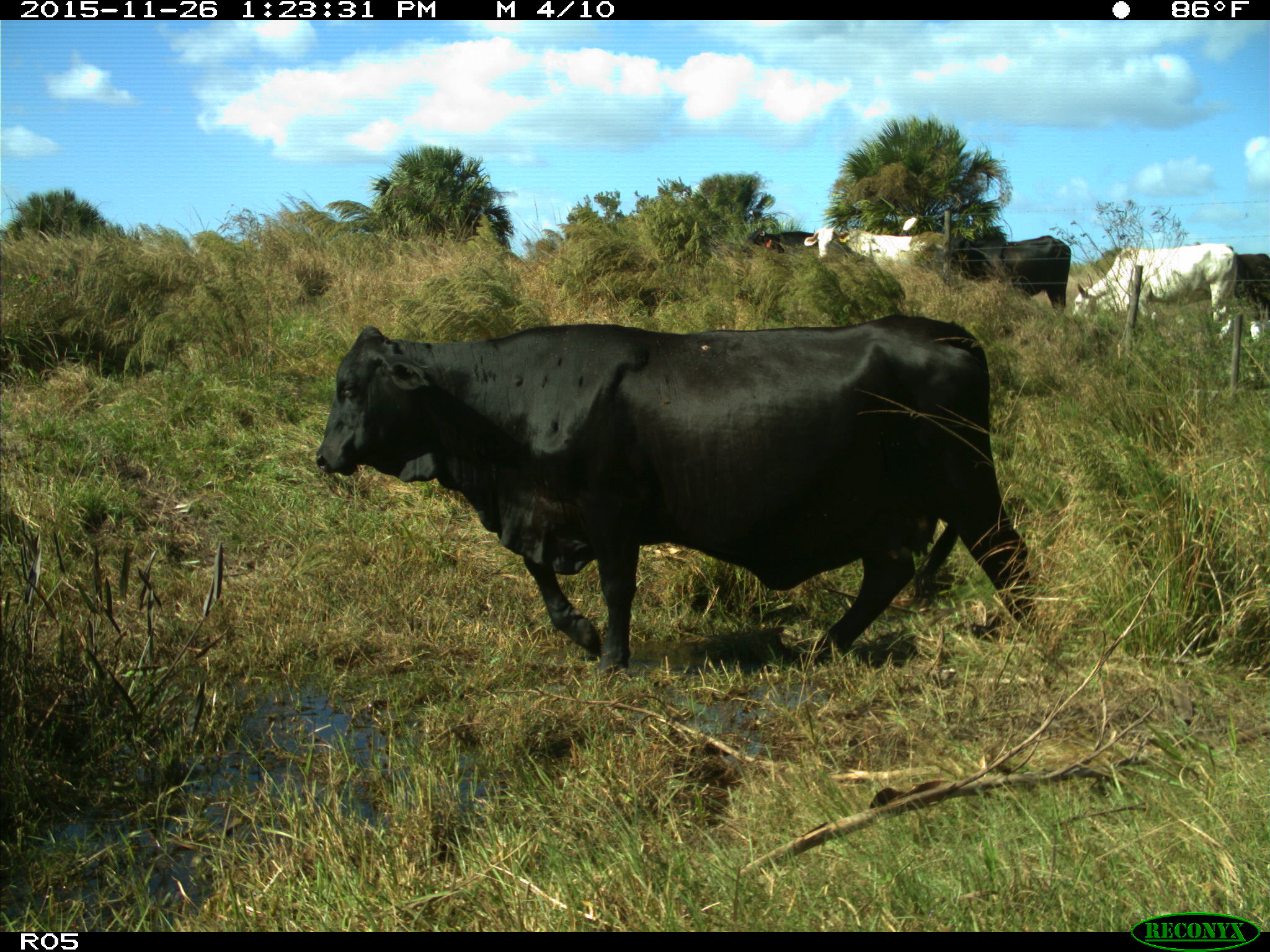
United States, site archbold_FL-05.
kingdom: Animalia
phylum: Chordata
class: Mammalia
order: Artiodactyla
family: Bovidae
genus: Bos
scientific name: Bos taurus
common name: domestic cow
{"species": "Bos taurus (domestic cow)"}